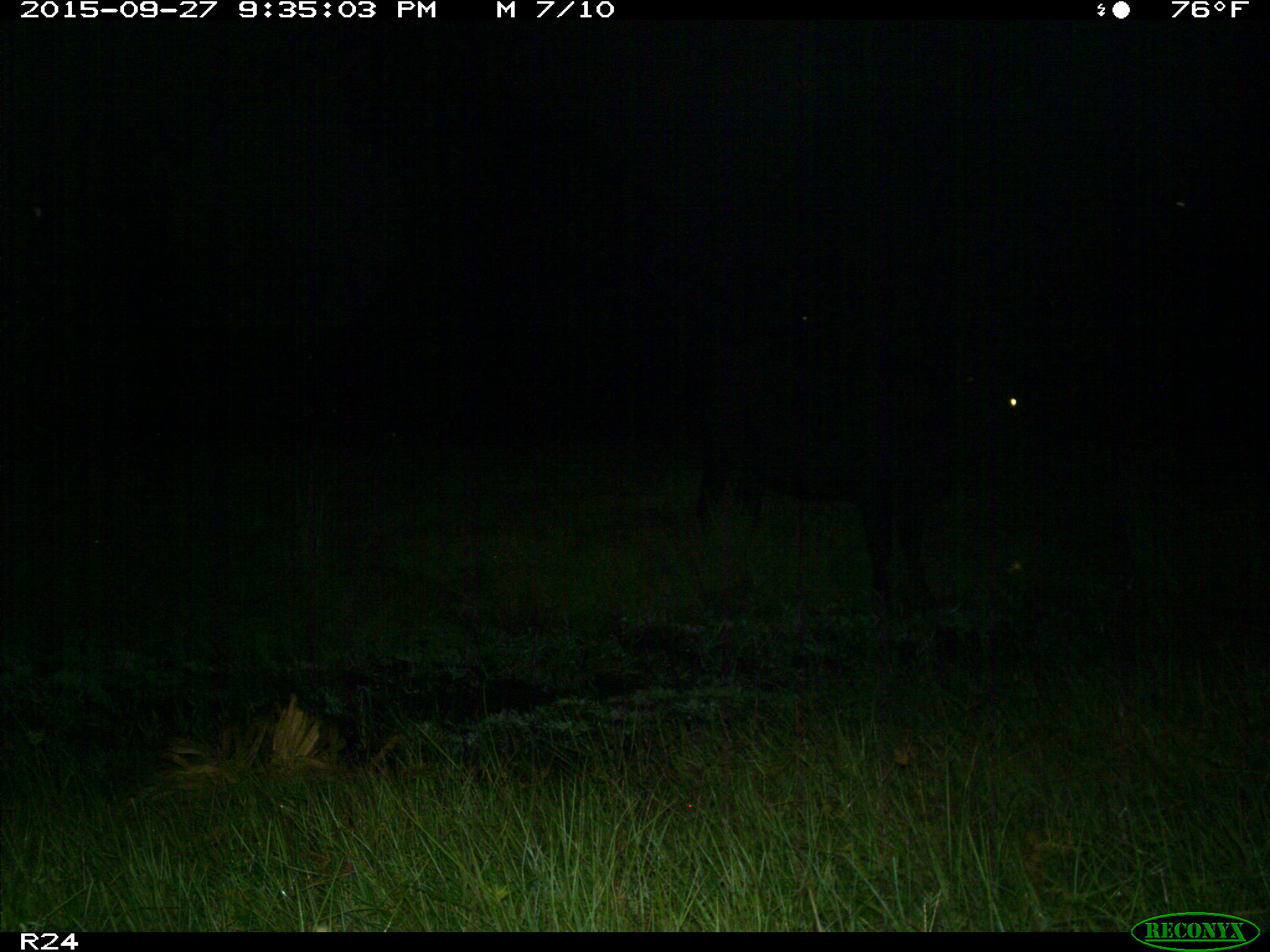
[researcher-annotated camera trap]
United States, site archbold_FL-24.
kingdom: Animalia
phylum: Chordata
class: Mammalia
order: Artiodactyla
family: Bovidae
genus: Bos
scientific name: Bos taurus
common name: domestic cow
Bos taurus (domestic cow).